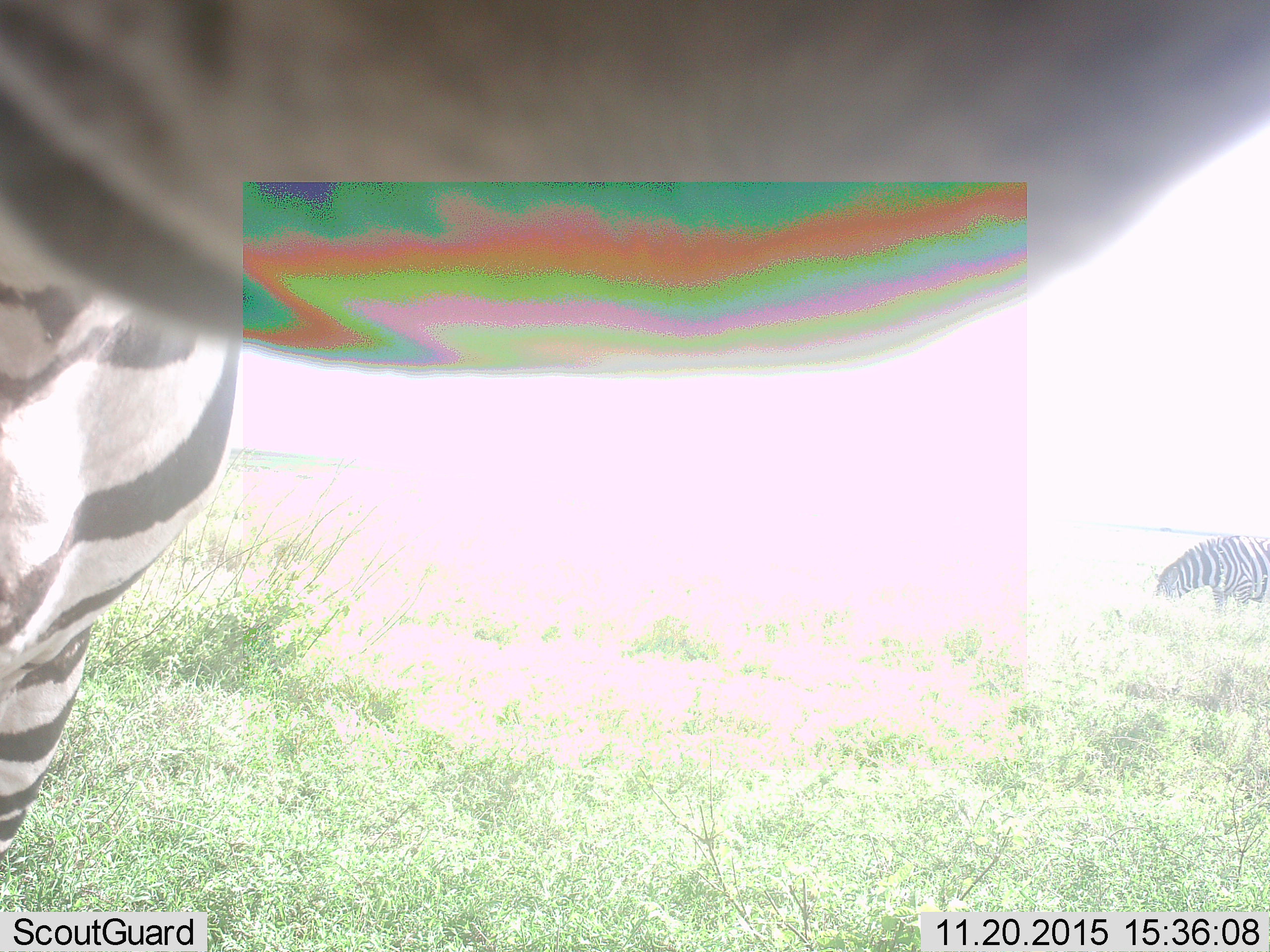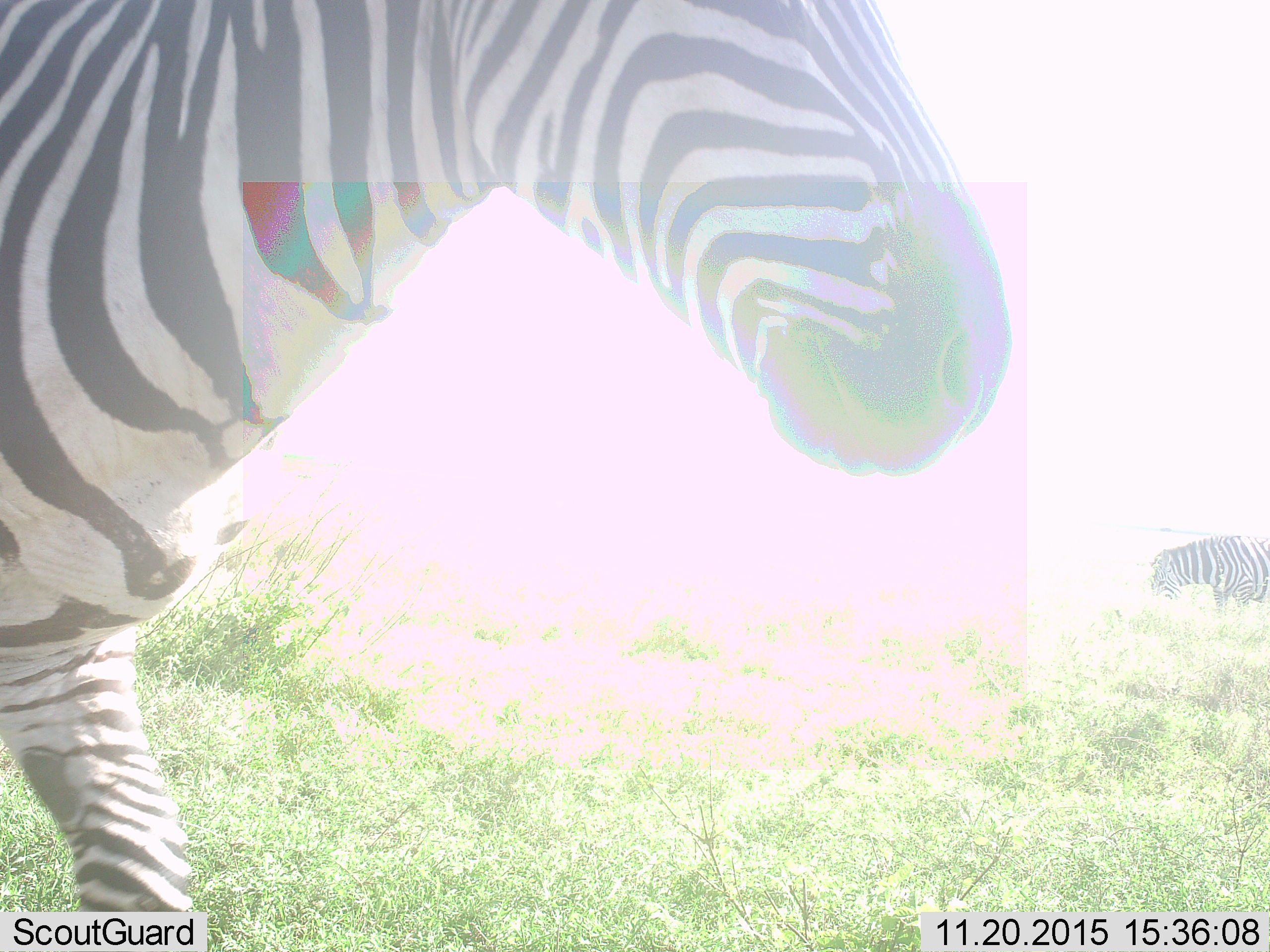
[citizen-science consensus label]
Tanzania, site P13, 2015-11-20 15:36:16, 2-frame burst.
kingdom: Animalia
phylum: Chordata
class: Mammalia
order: Perissodactyla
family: Equidae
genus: Equus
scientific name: Equus quagga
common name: plains zebra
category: zebra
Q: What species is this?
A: Zebra (plains zebra) (Equus quagga).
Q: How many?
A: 2.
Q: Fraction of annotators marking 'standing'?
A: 67%.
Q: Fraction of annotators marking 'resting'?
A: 0%.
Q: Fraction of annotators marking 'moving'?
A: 33%.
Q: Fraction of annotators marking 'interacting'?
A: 0%.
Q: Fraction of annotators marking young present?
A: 0%.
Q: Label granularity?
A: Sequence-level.